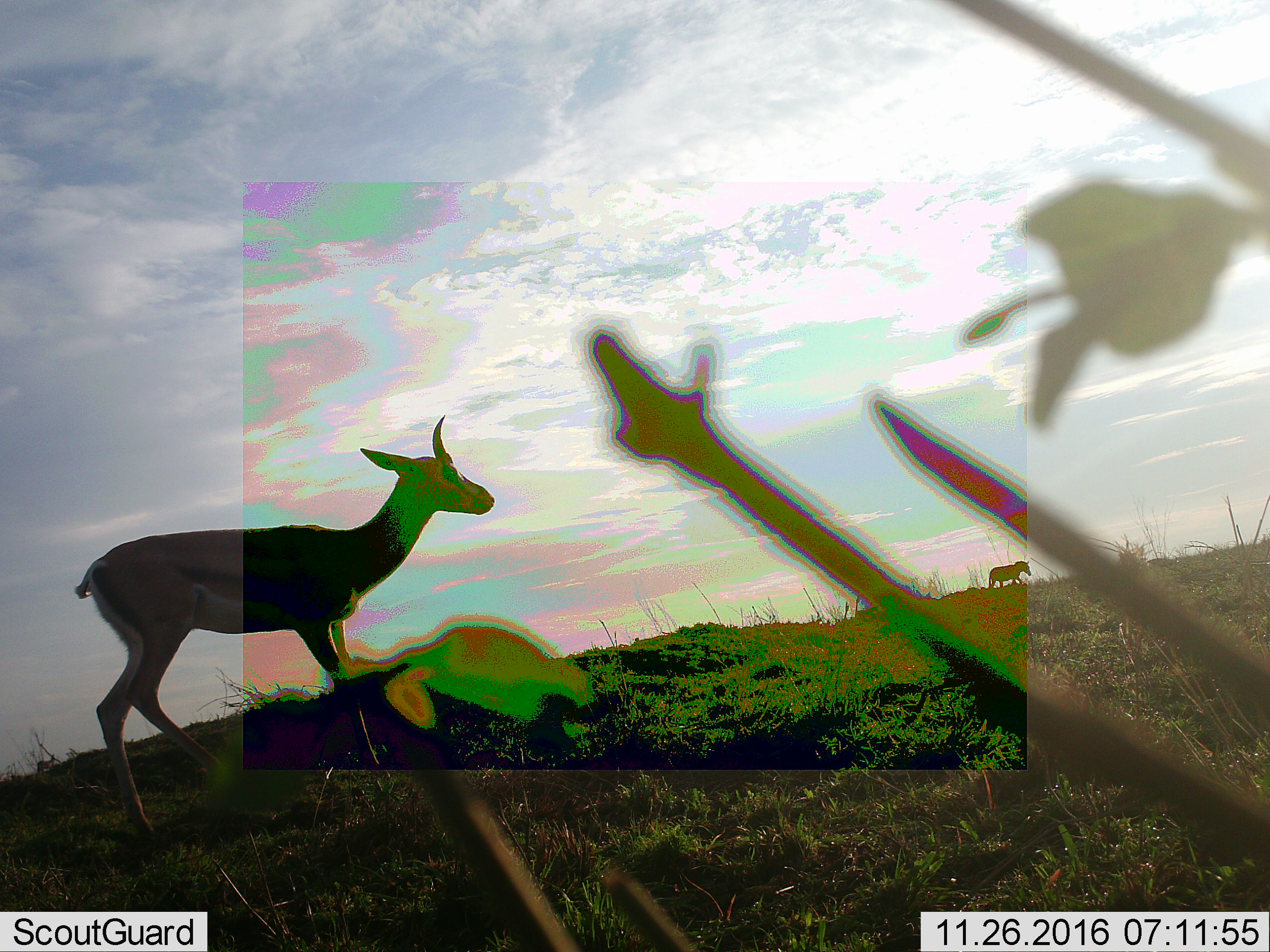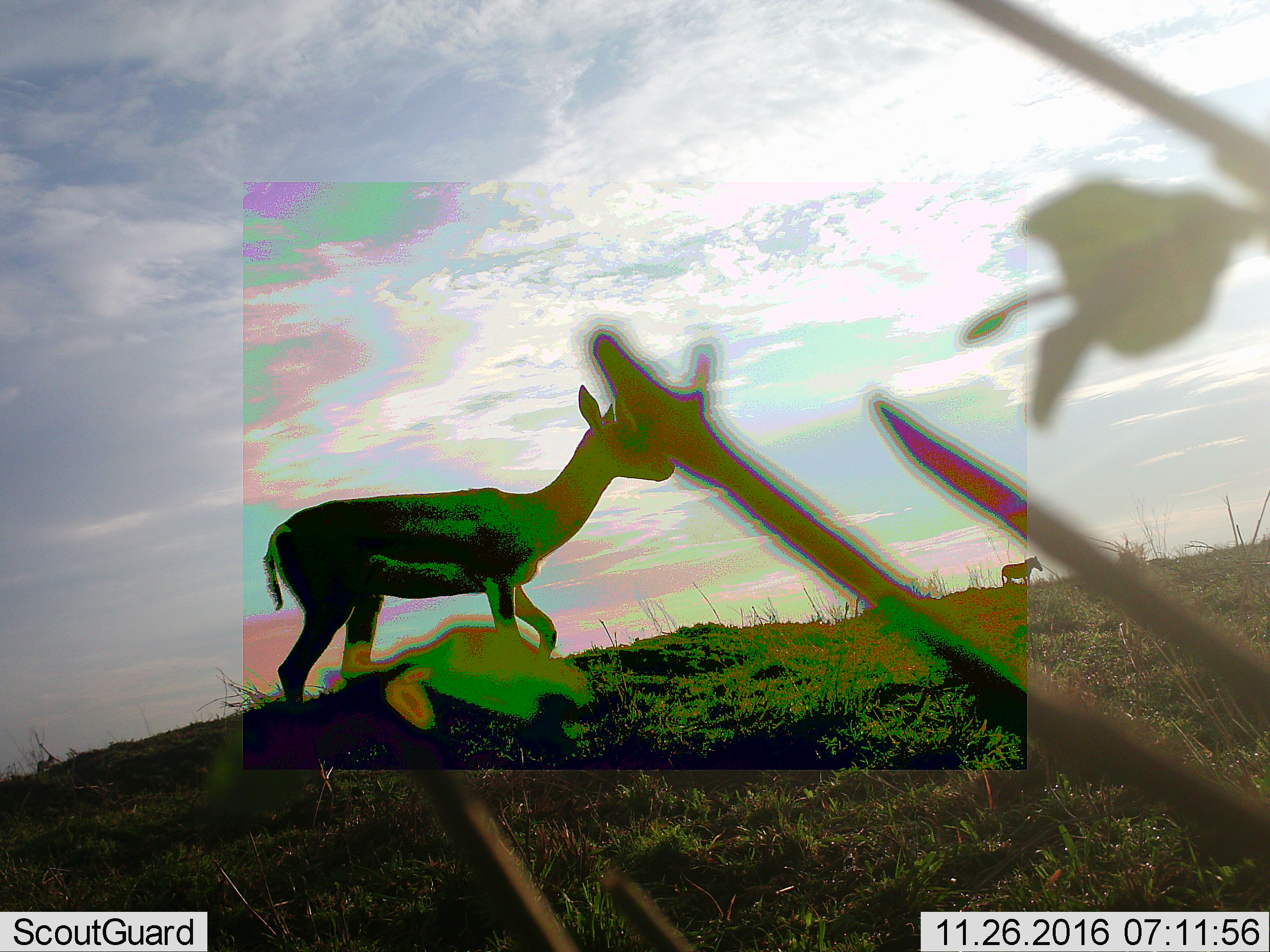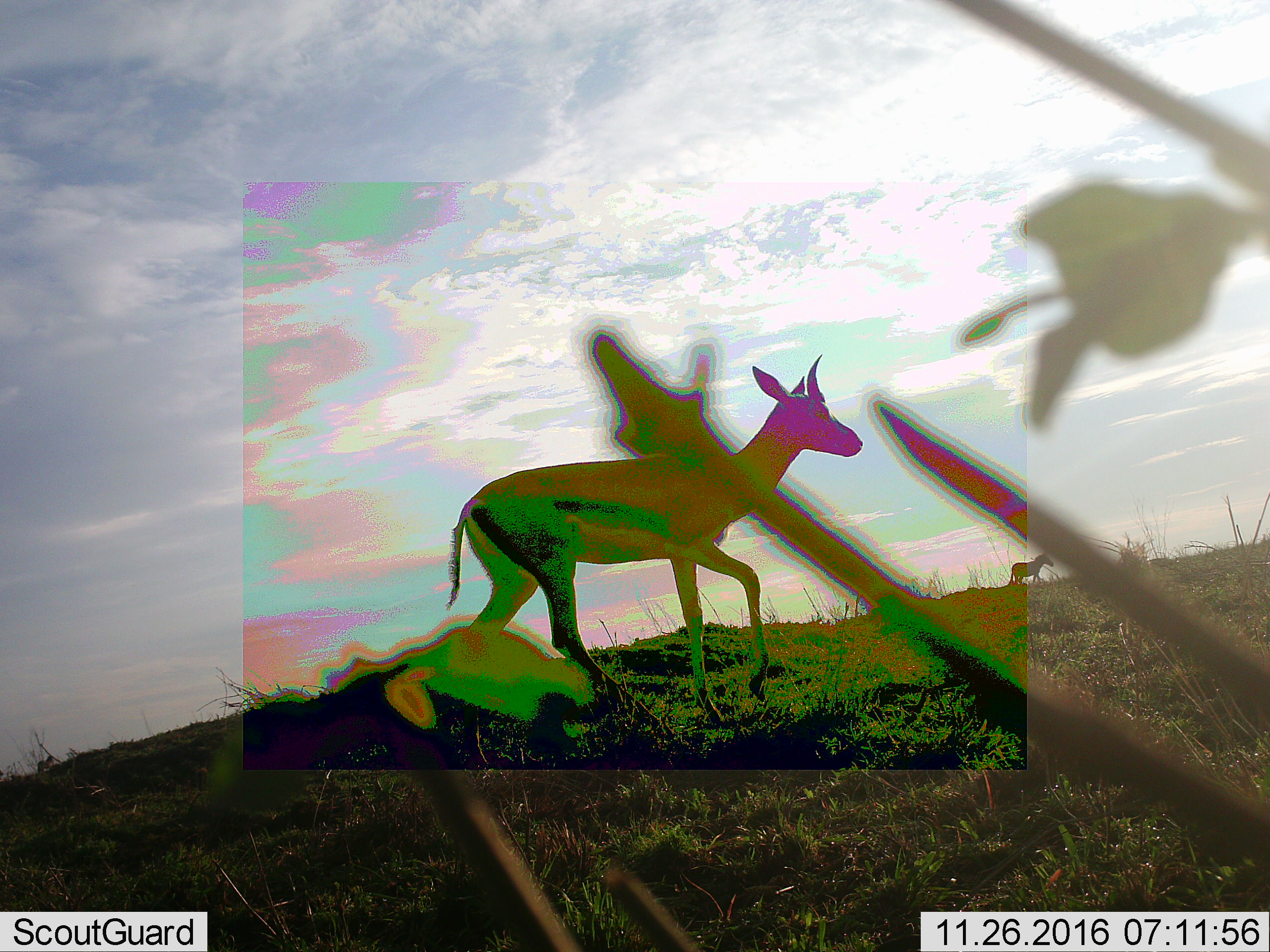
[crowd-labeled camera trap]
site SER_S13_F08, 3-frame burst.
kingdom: Animalia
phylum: Chordata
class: Mammalia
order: Artiodactyla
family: Bovidae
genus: Eudorcas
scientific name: Eudorcas thomsonii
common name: thomson's gazelle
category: gazellethomsons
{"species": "gazellethomsons (thomson's gazelle) (Eudorcas thomsonii)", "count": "1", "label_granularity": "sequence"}